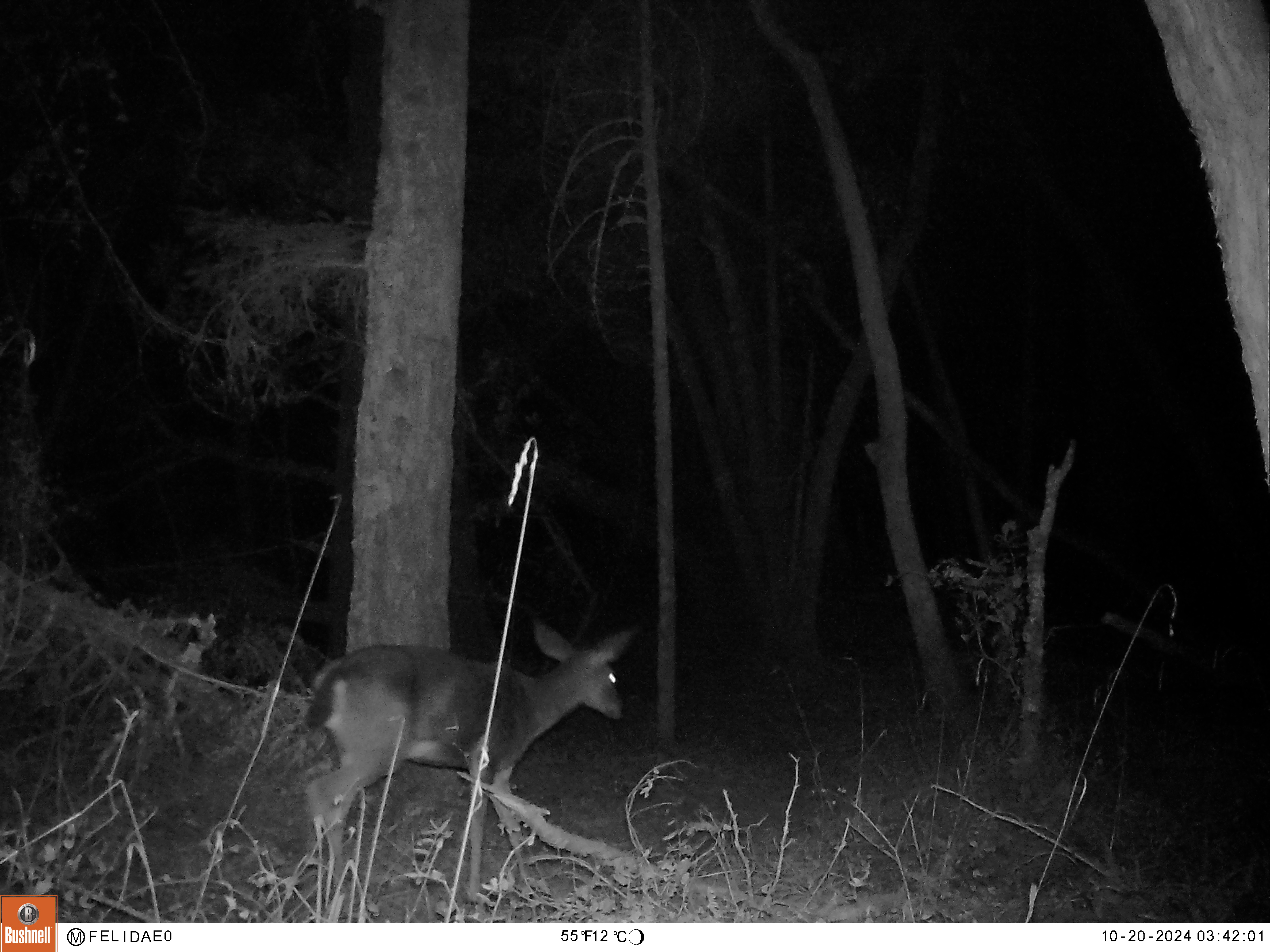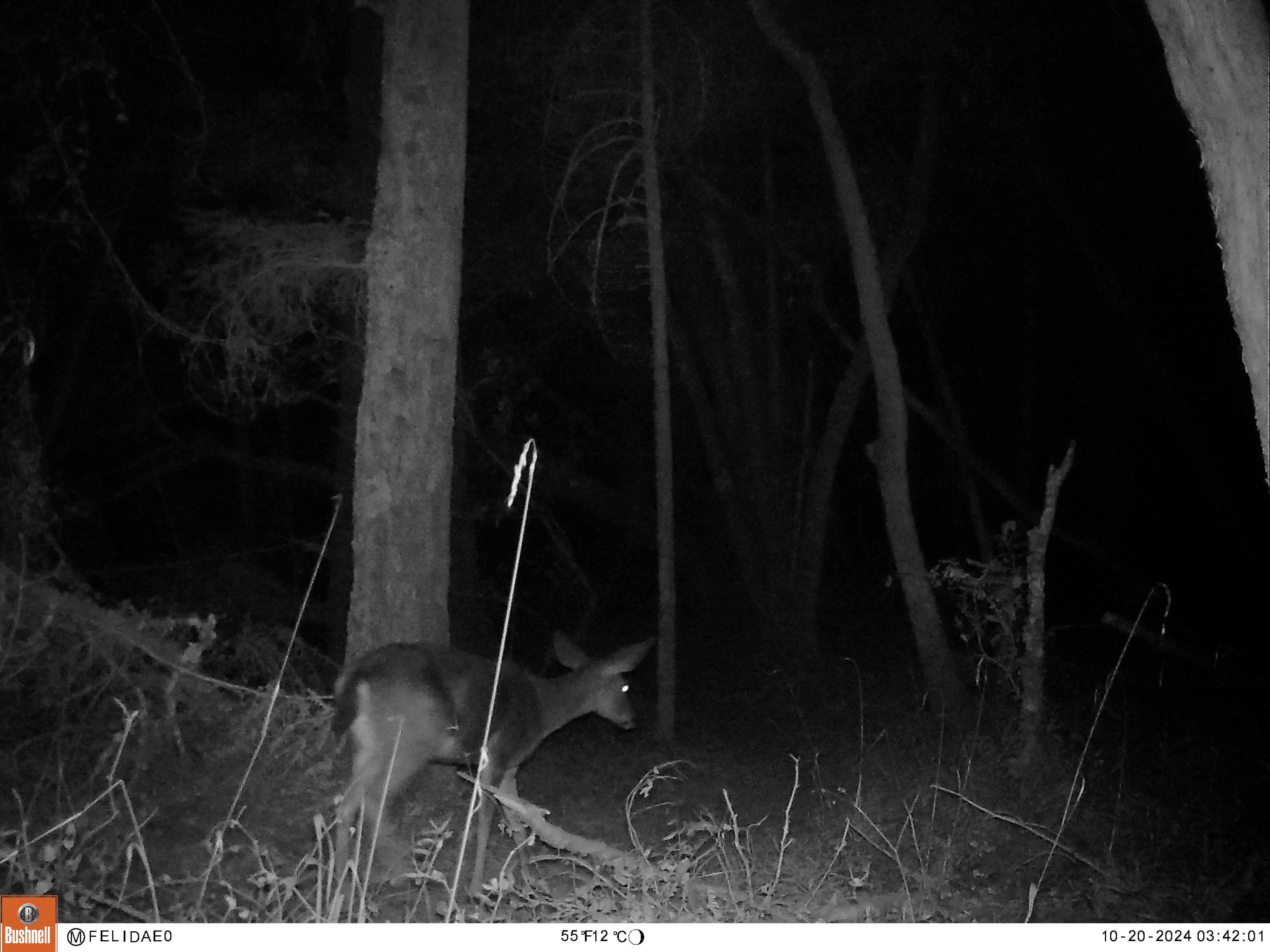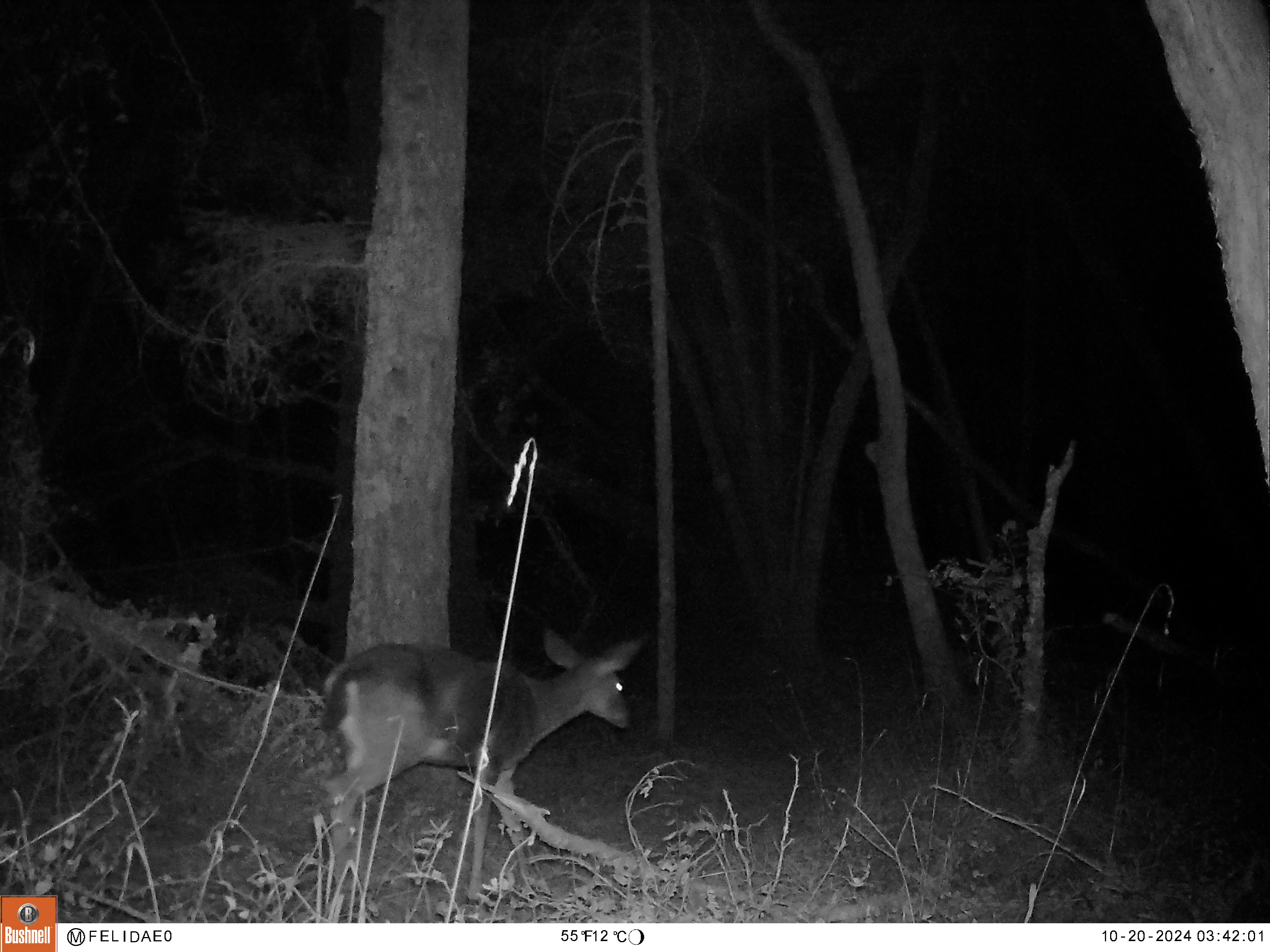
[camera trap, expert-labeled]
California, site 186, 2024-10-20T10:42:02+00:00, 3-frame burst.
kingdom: Animalia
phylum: Chordata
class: Mammalia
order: Artiodactyla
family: Cervidae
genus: Odocoileus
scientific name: Odocoileus hemionus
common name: mule deer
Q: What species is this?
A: Mule deer (Odocoileus hemionus).